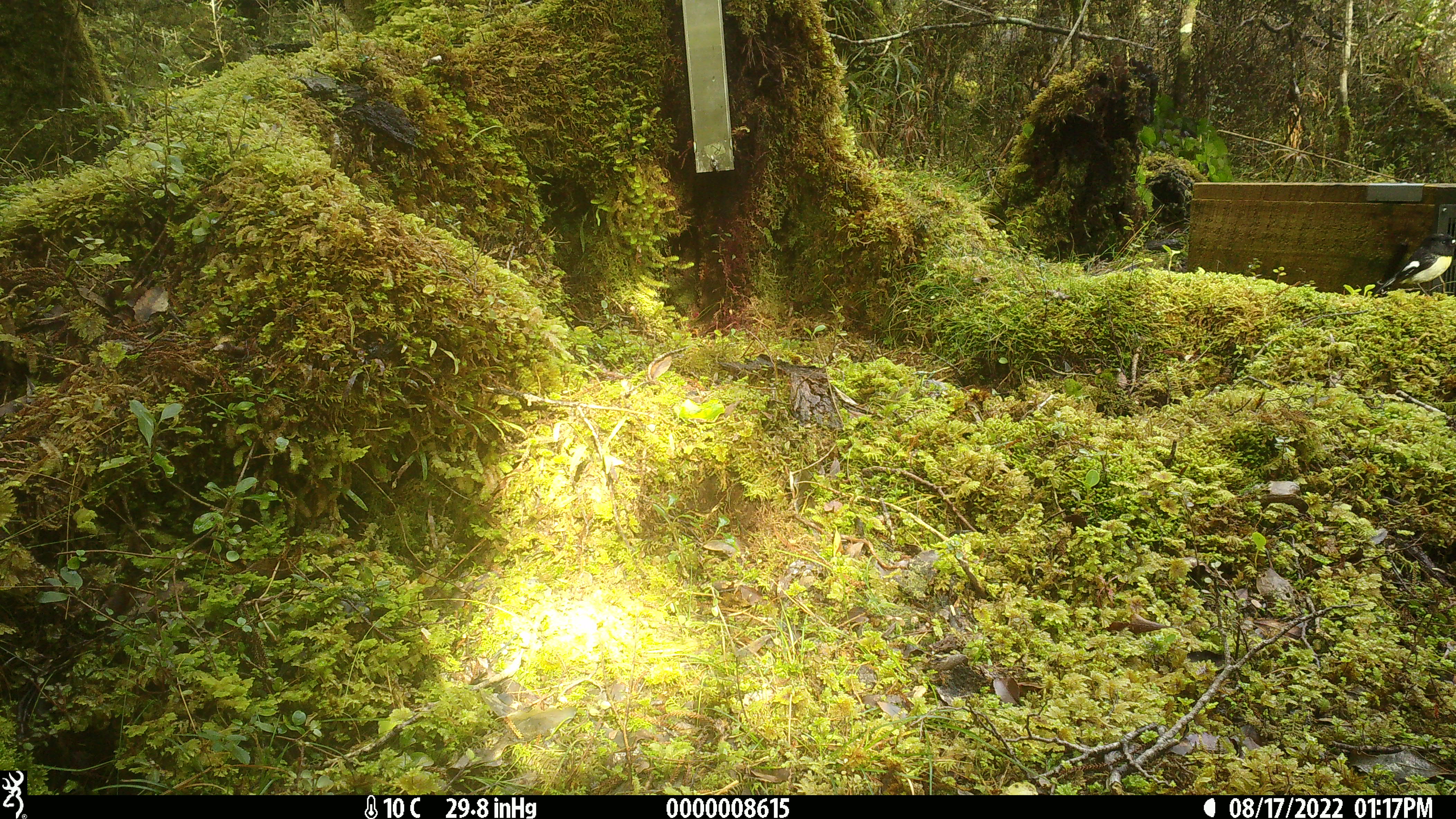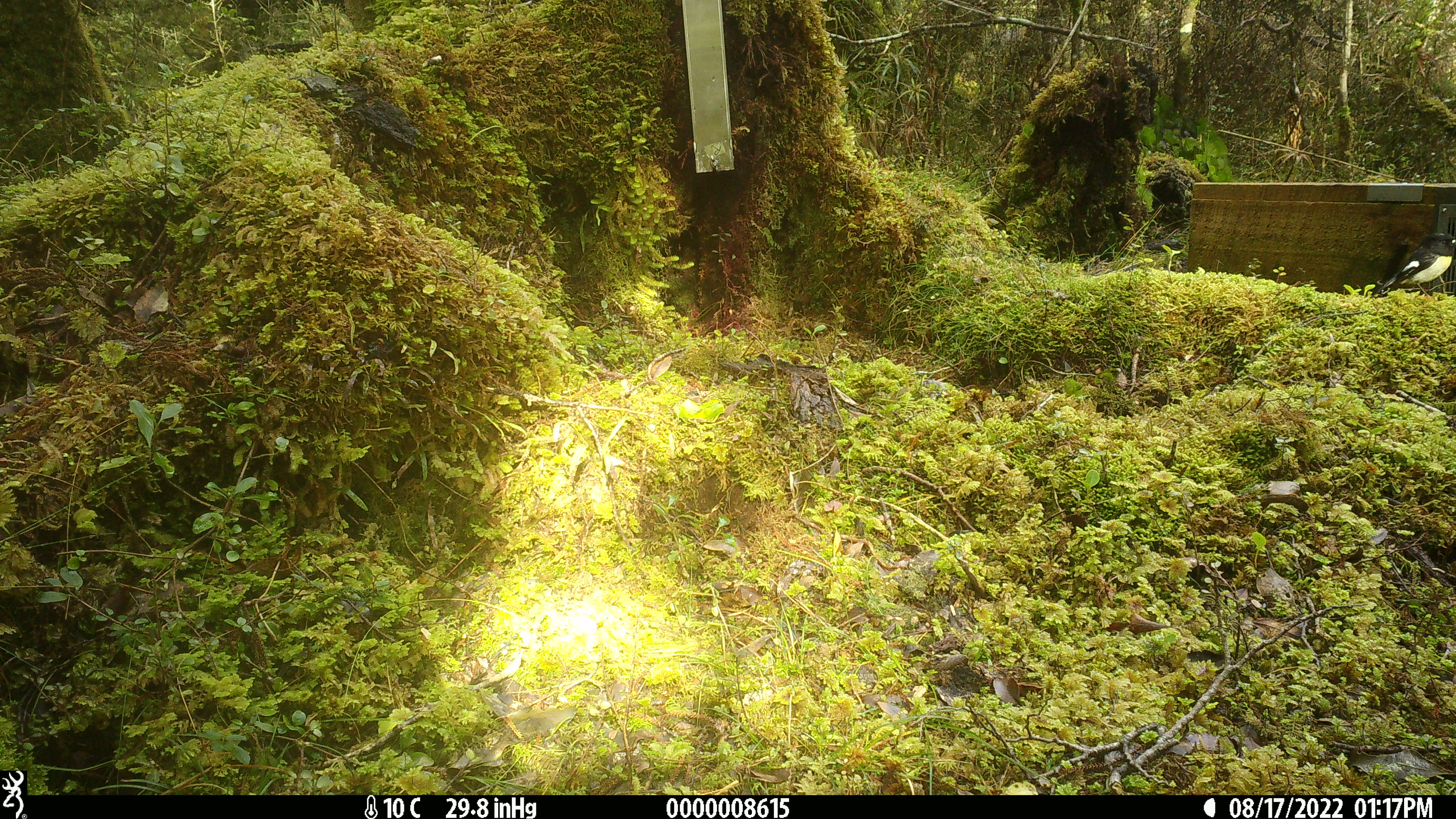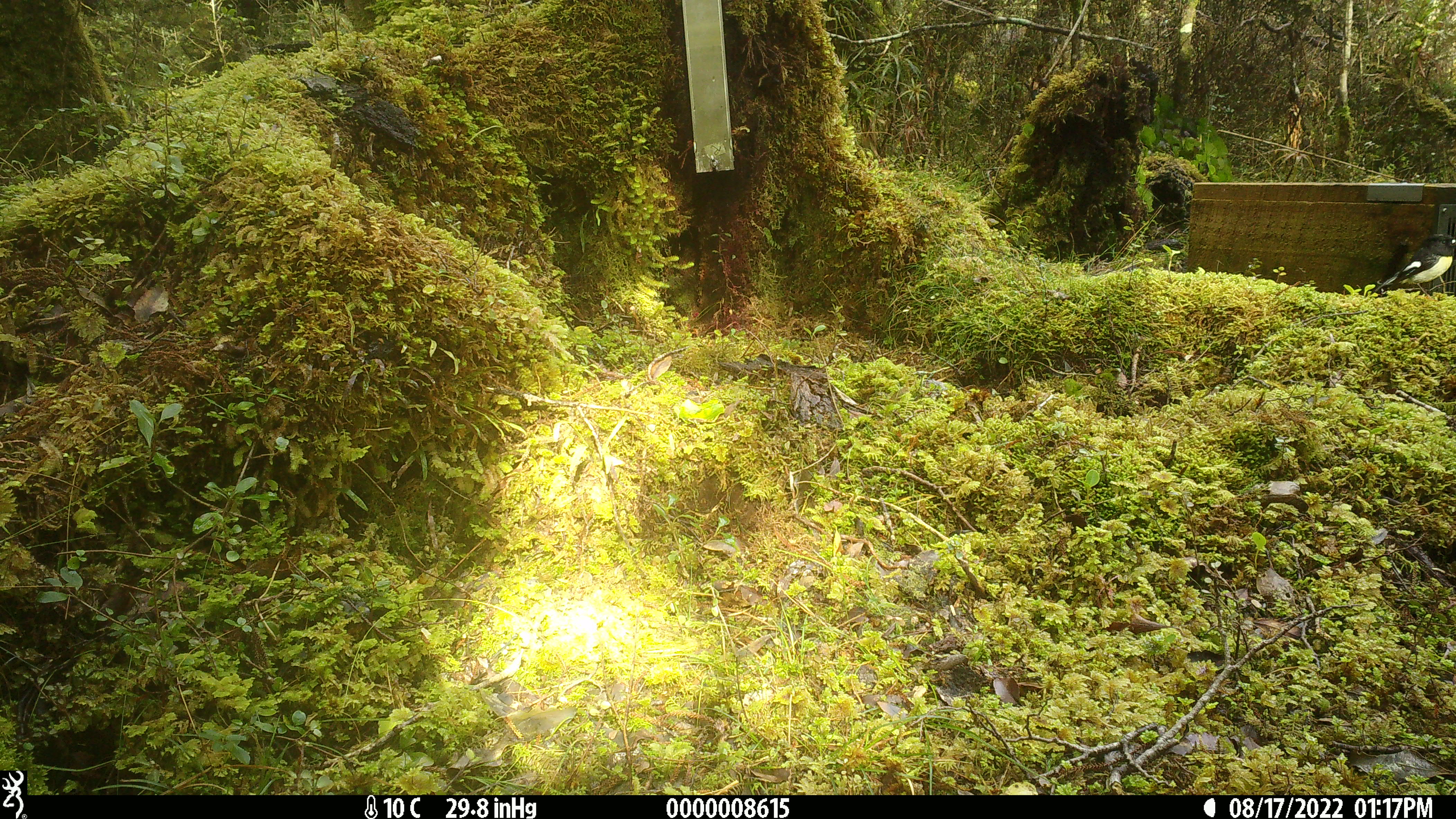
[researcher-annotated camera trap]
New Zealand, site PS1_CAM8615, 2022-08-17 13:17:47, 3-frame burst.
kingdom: Animalia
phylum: Chordata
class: Aves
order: Passeriformes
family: Petroicidae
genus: Petroica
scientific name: Petroica macrocephala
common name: tomtit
Tomtit (Petroica macrocephala).